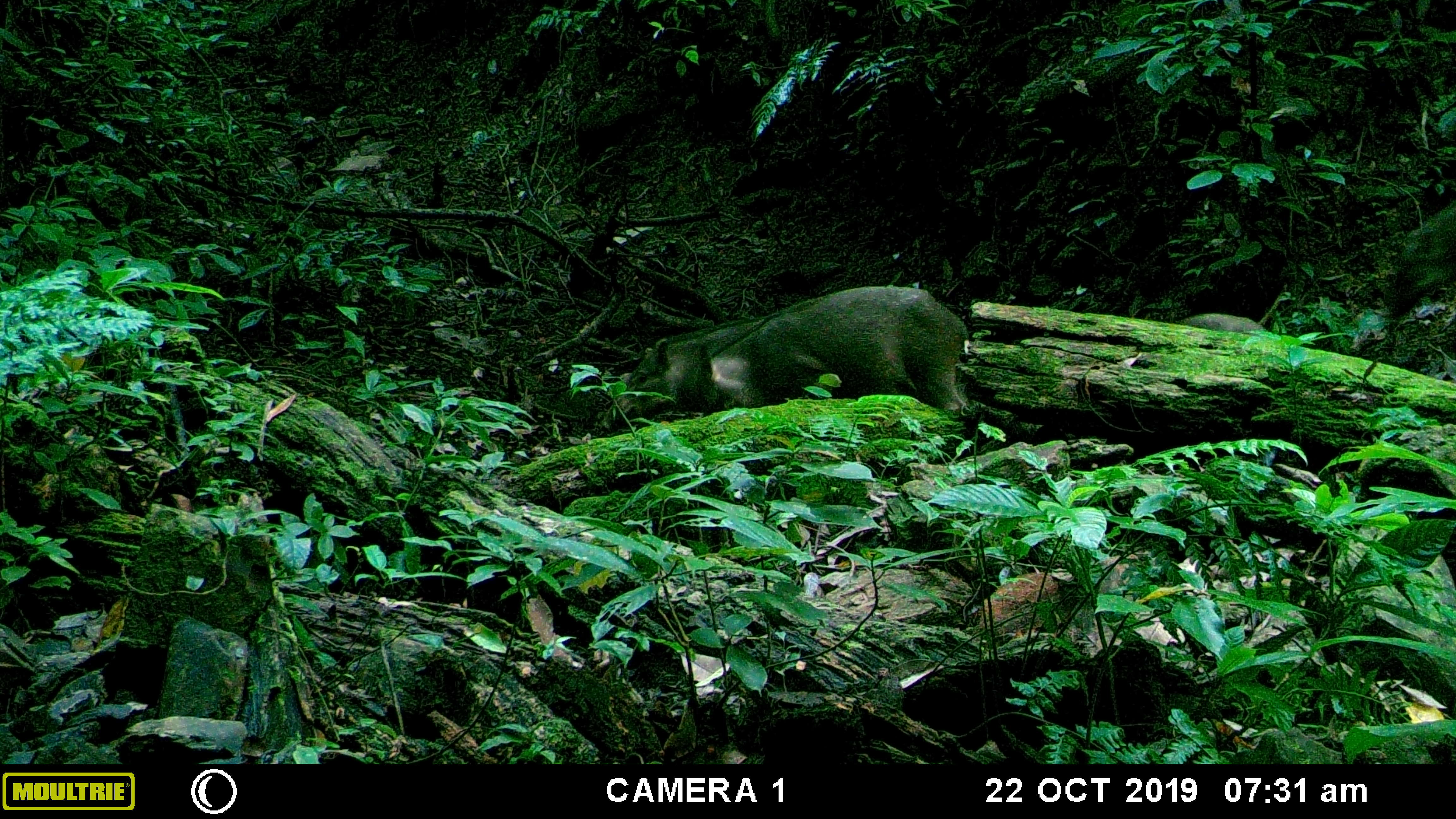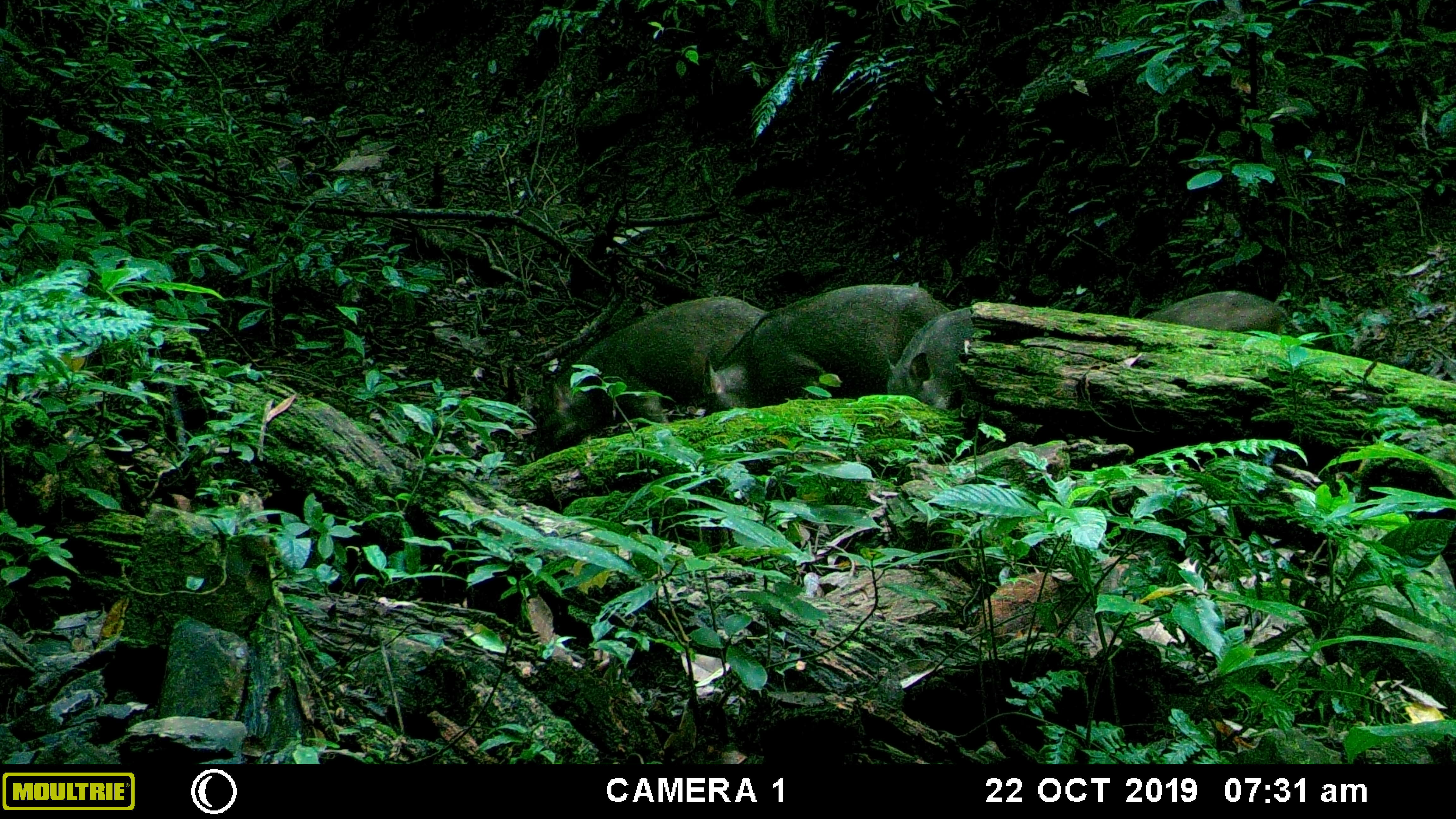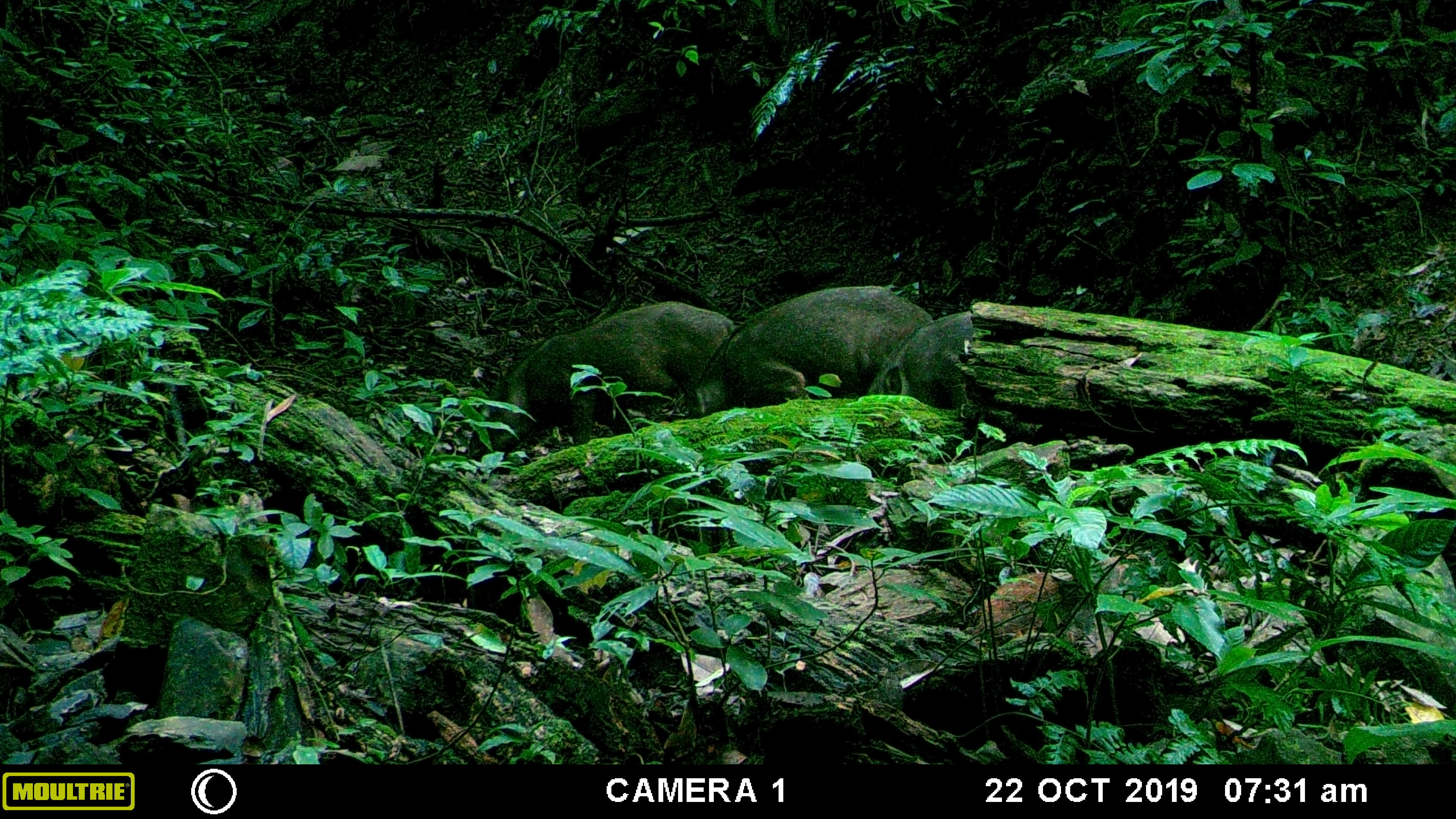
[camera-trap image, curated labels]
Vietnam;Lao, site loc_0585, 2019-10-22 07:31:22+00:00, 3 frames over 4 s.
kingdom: Animalia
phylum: Chordata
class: Mammalia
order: Artiodactyla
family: Suidae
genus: Sus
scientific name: Sus scrofa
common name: eurasian wild pig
Eurasian wild pig (Sus scrofa). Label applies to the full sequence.